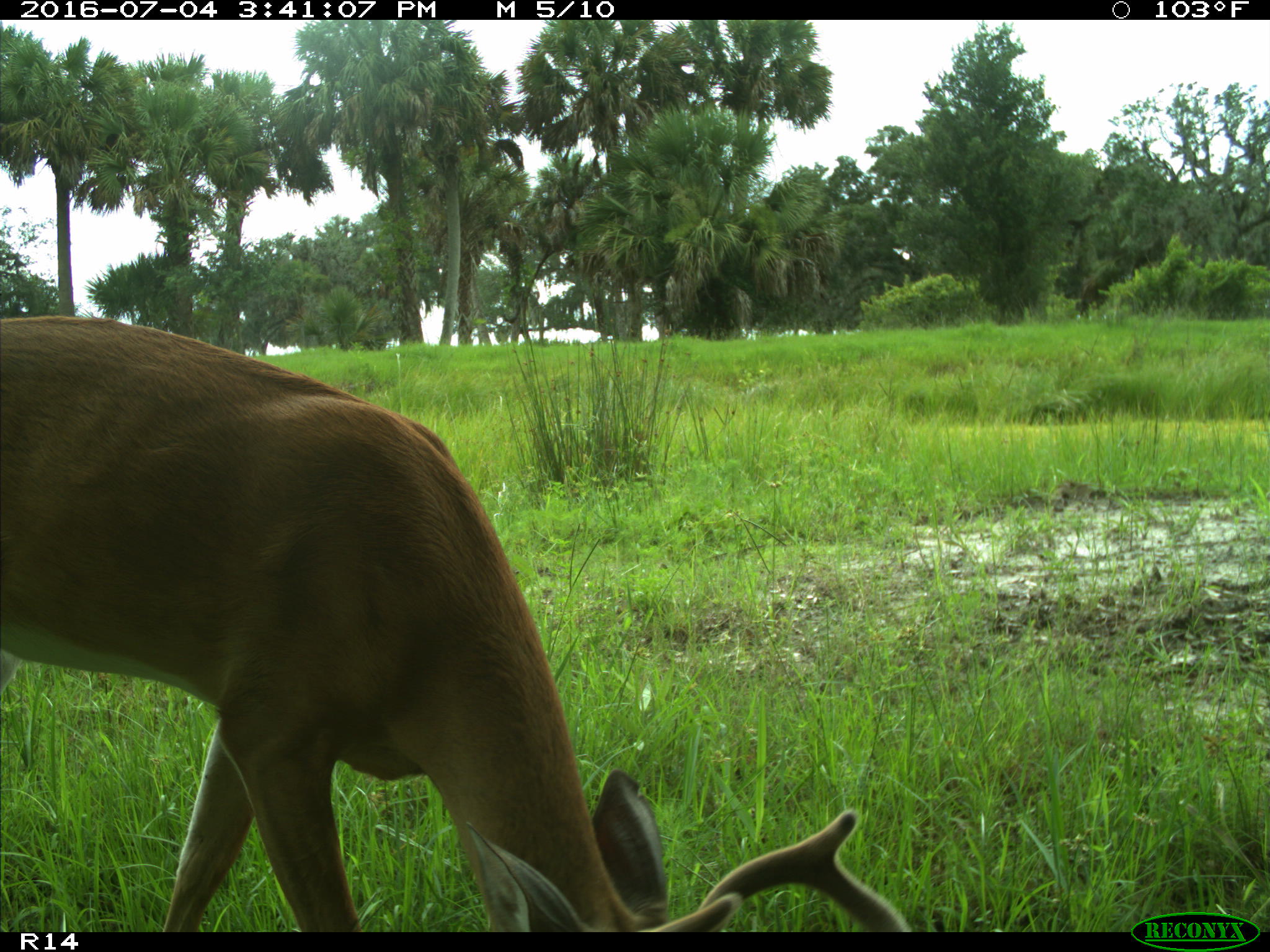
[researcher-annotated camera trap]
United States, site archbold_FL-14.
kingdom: Animalia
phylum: Chordata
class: Mammalia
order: Artiodactyla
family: Cervidae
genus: Odocoileus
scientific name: Odocoileus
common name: deer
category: unidentified deer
Unidentified deer (deer) (Odocoileus).